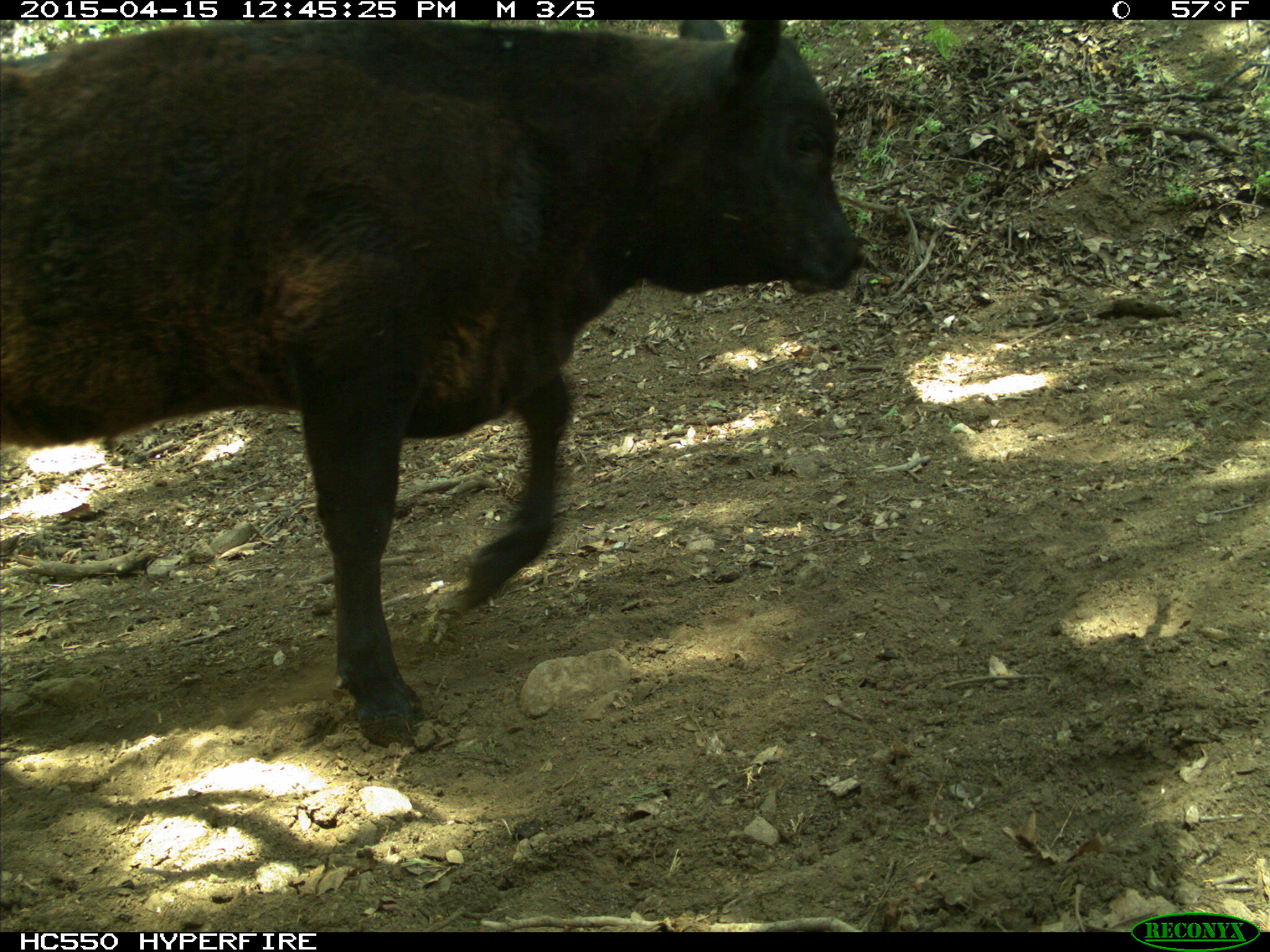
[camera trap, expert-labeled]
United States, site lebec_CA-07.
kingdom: Animalia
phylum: Chordata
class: Mammalia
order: Artiodactyla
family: Bovidae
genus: Bos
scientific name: Bos taurus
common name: domestic cow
Bos taurus (domestic cow).